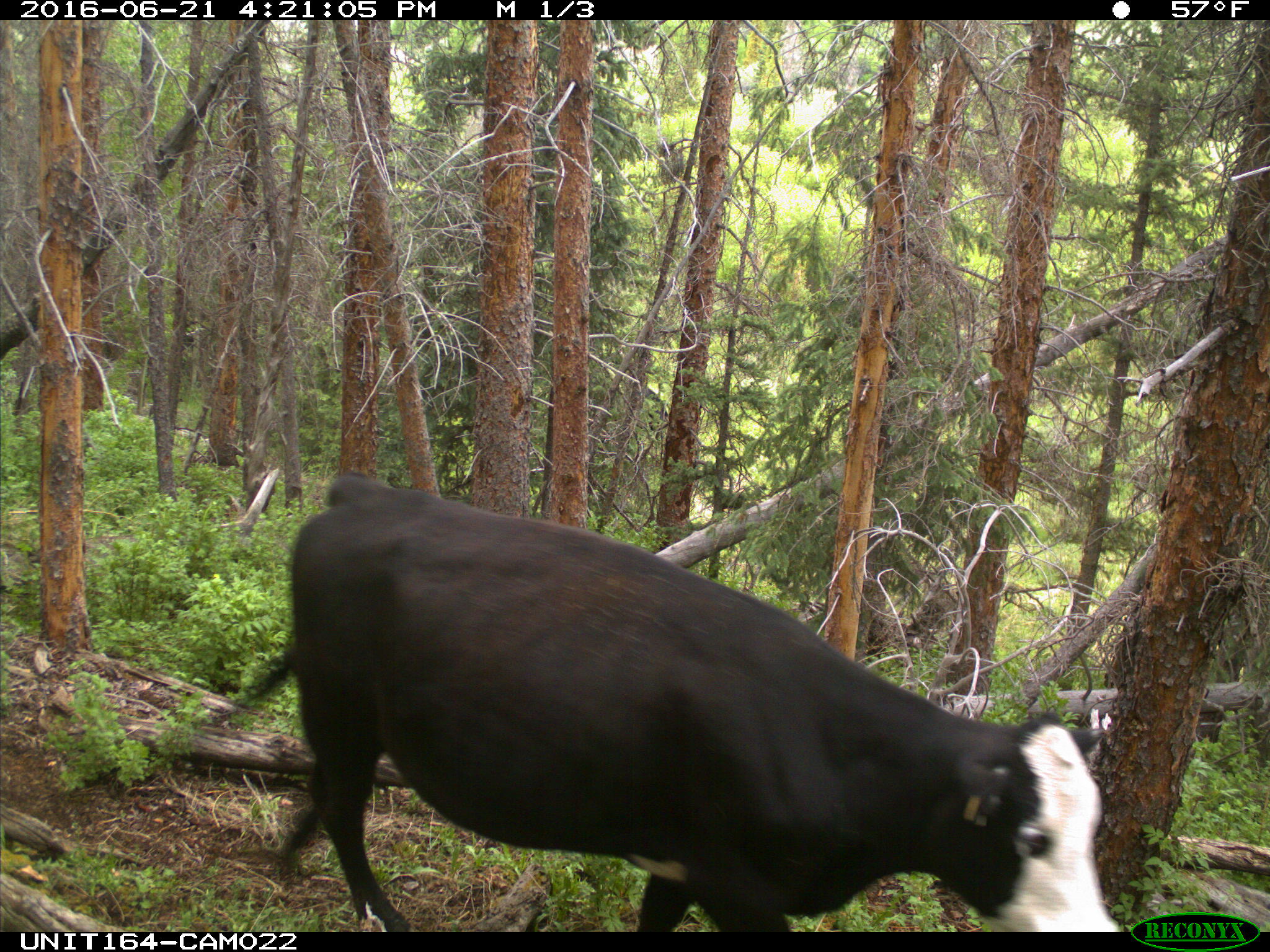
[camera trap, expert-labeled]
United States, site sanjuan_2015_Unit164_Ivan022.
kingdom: Animalia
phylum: Chordata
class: Mammalia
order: Artiodactyla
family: Bovidae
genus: Bos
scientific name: Bos taurus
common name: domestic cow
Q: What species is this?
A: Bos taurus (domestic cow).